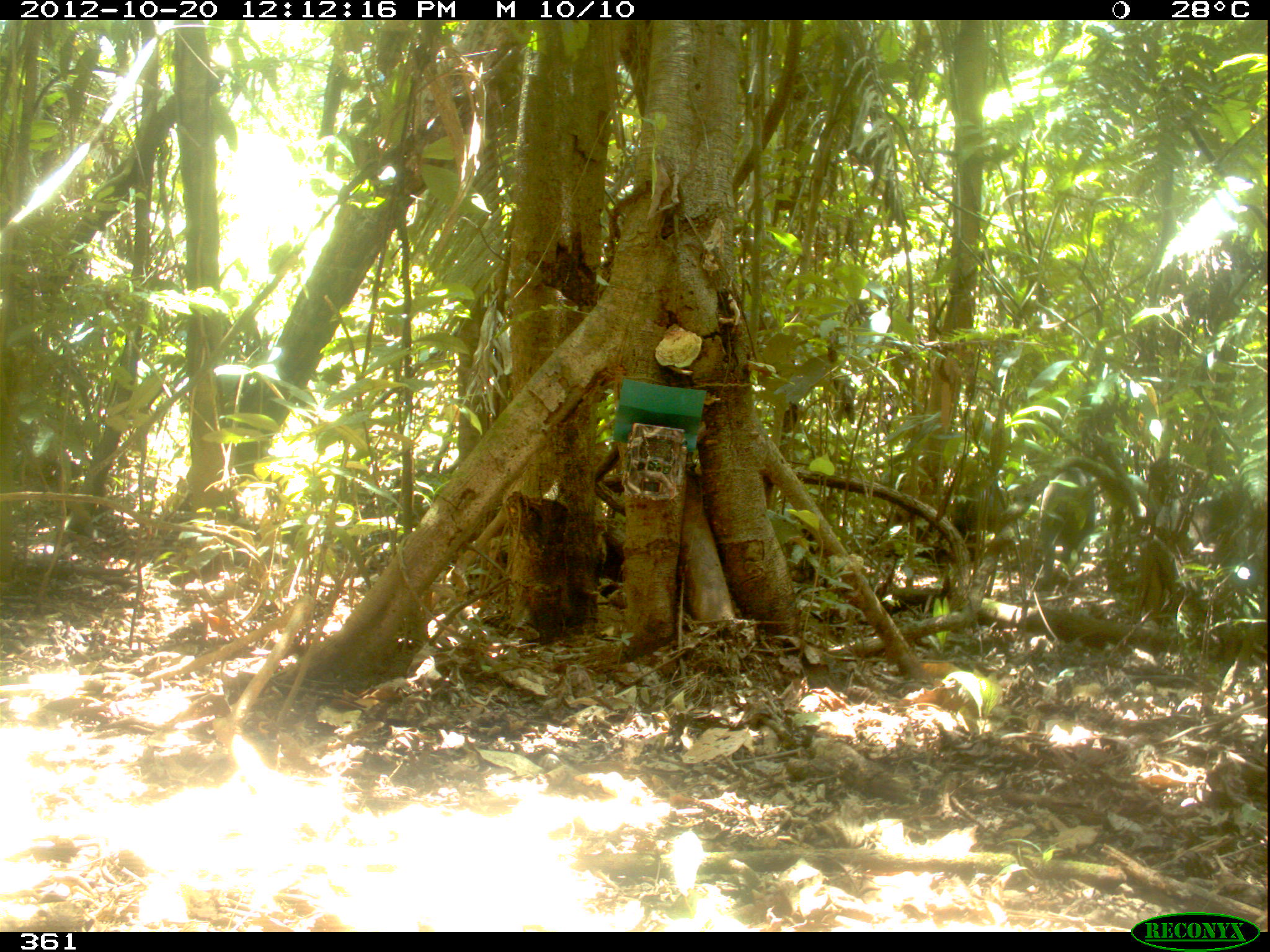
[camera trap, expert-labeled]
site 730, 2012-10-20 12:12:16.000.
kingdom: Animalia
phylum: Chordata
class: Mammalia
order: Artiodactyla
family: Tayassuidae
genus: Tayassu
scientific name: Tayassu pecari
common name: white-lipped peccary